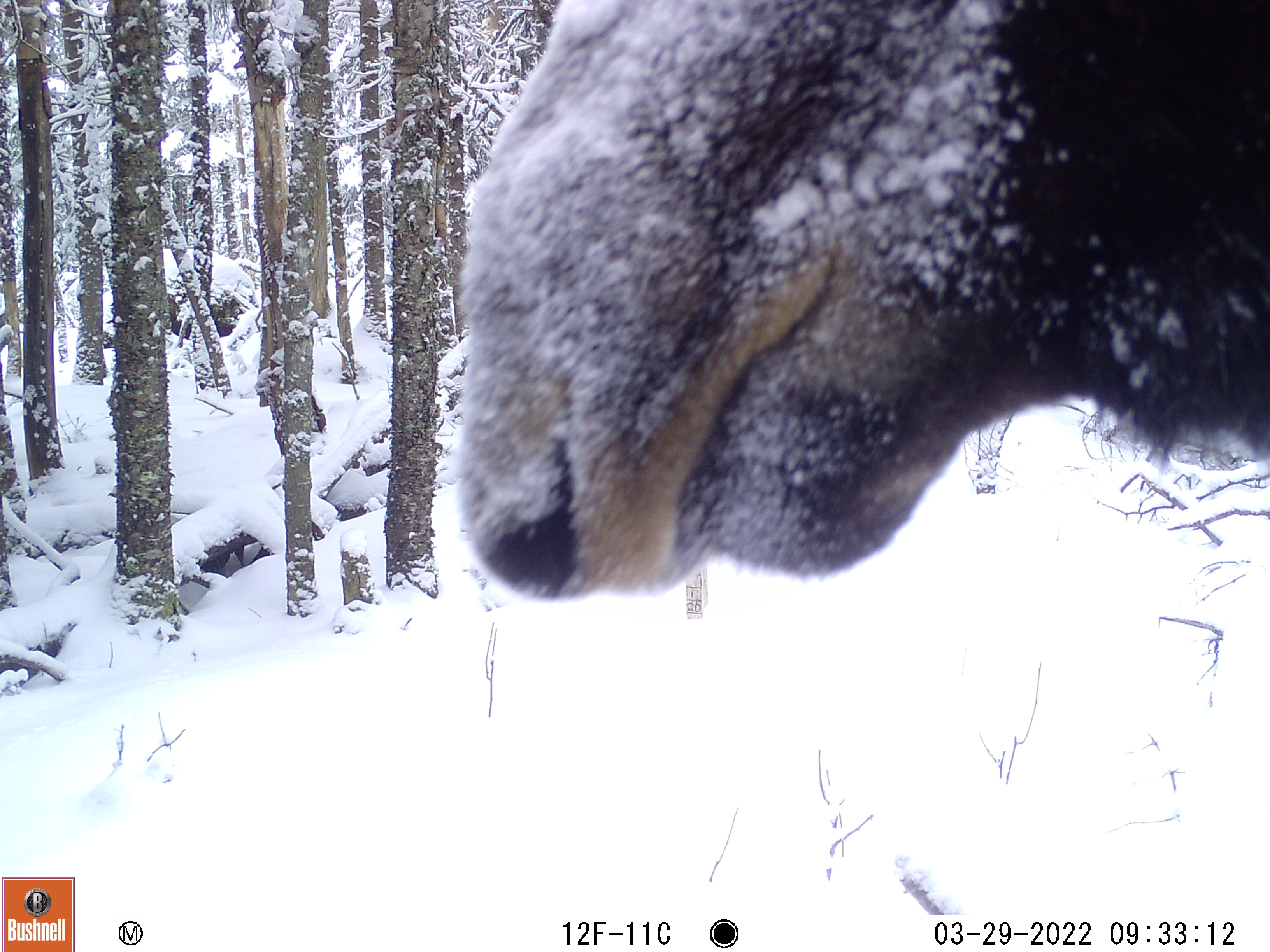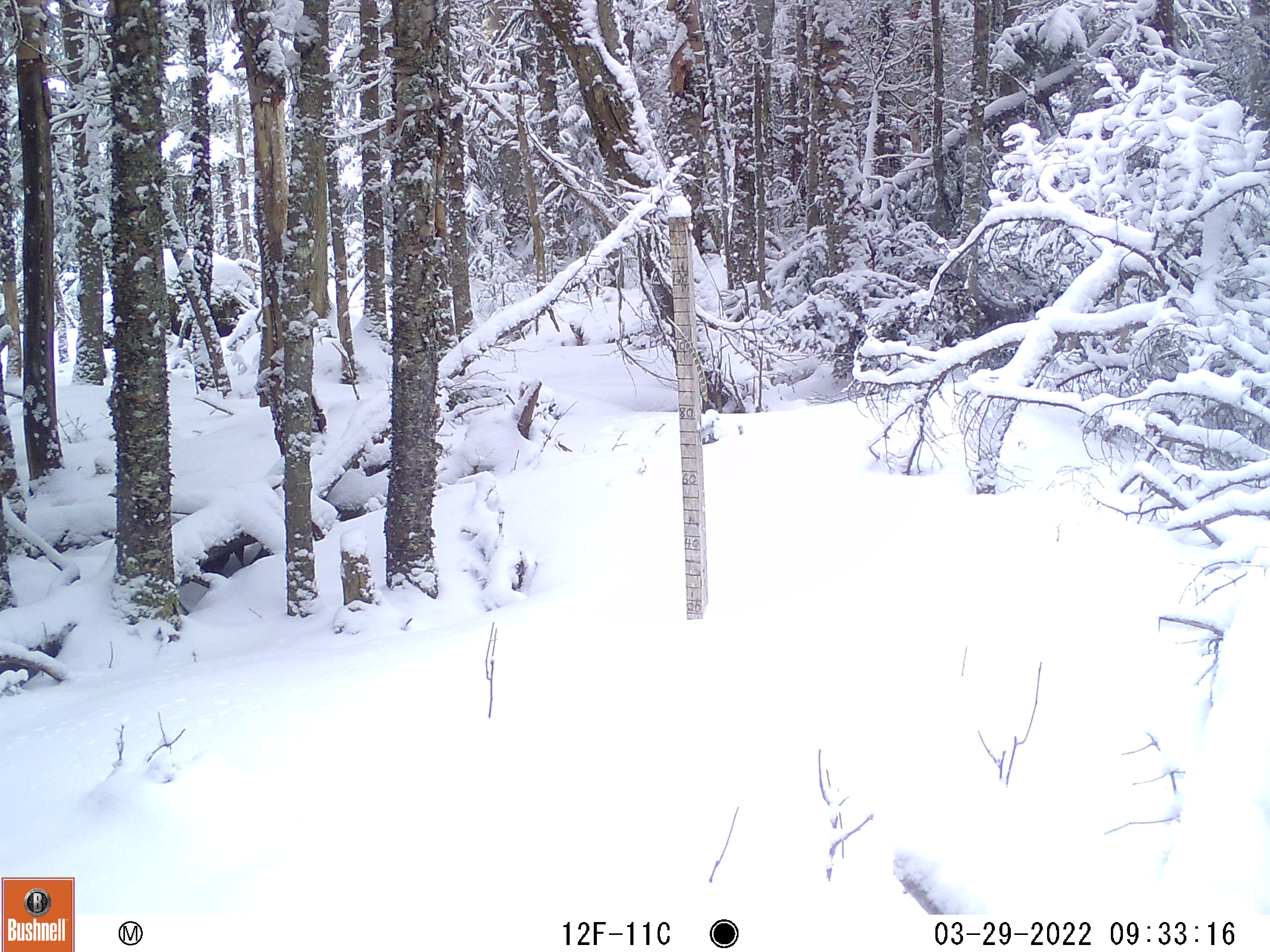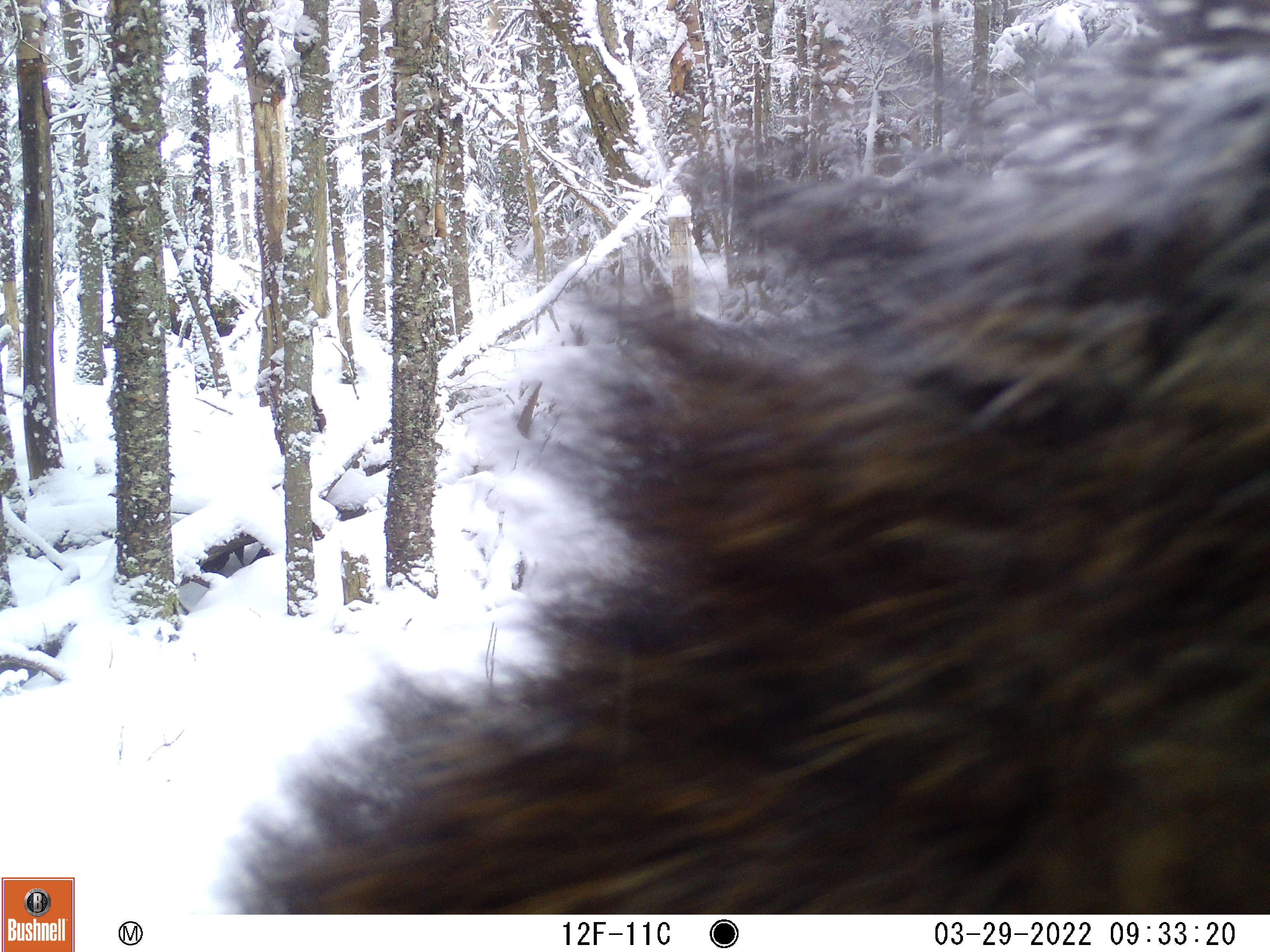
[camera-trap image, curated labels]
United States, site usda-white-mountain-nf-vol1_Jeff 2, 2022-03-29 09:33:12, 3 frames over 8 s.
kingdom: Animalia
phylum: Chordata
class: Mammalia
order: Artiodactyla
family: Cervidae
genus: Alces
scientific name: Alces alces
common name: moose